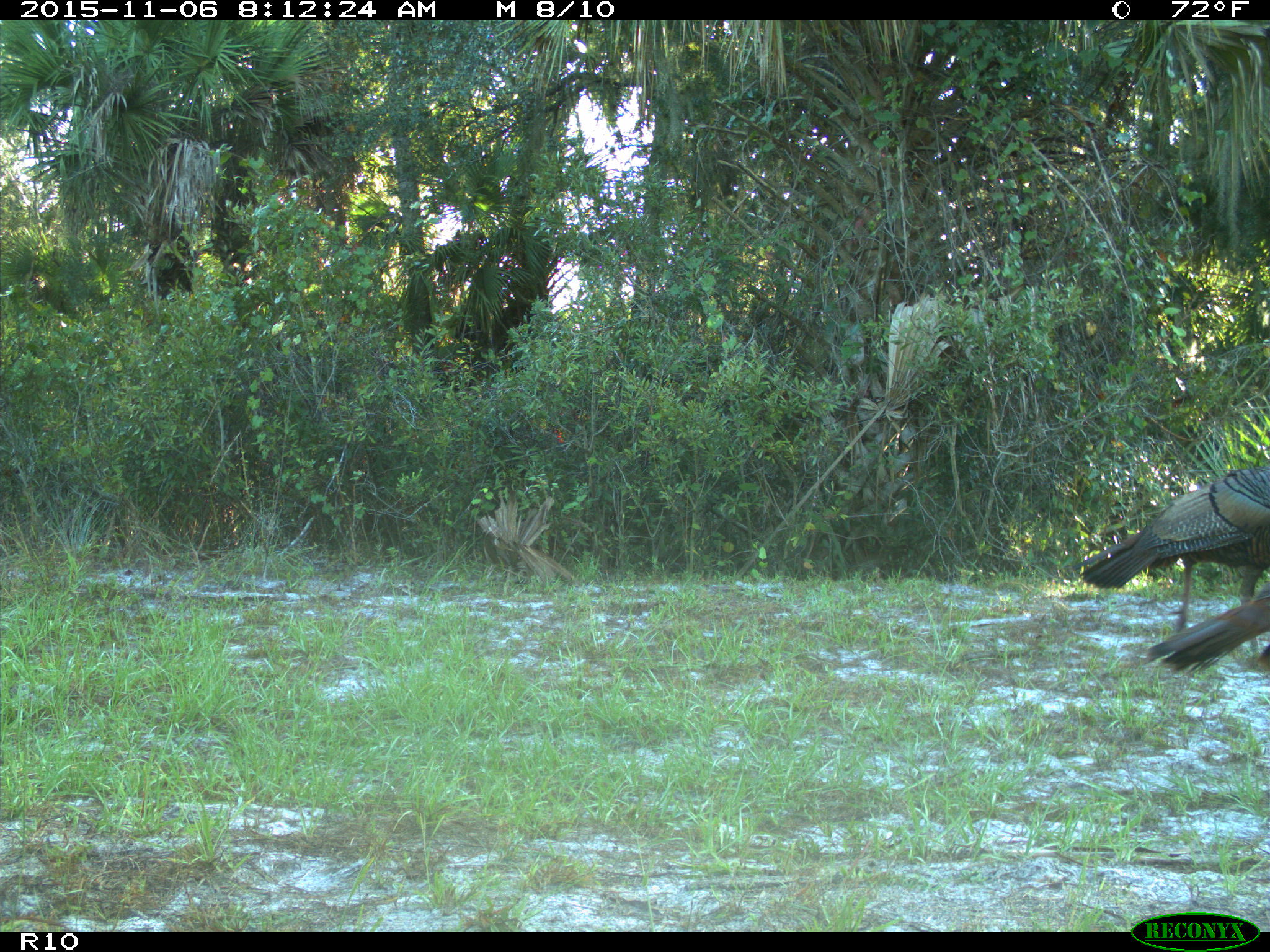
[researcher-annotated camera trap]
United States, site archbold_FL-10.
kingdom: Animalia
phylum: Chordata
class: Aves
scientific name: Aves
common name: birds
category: unidentified bird